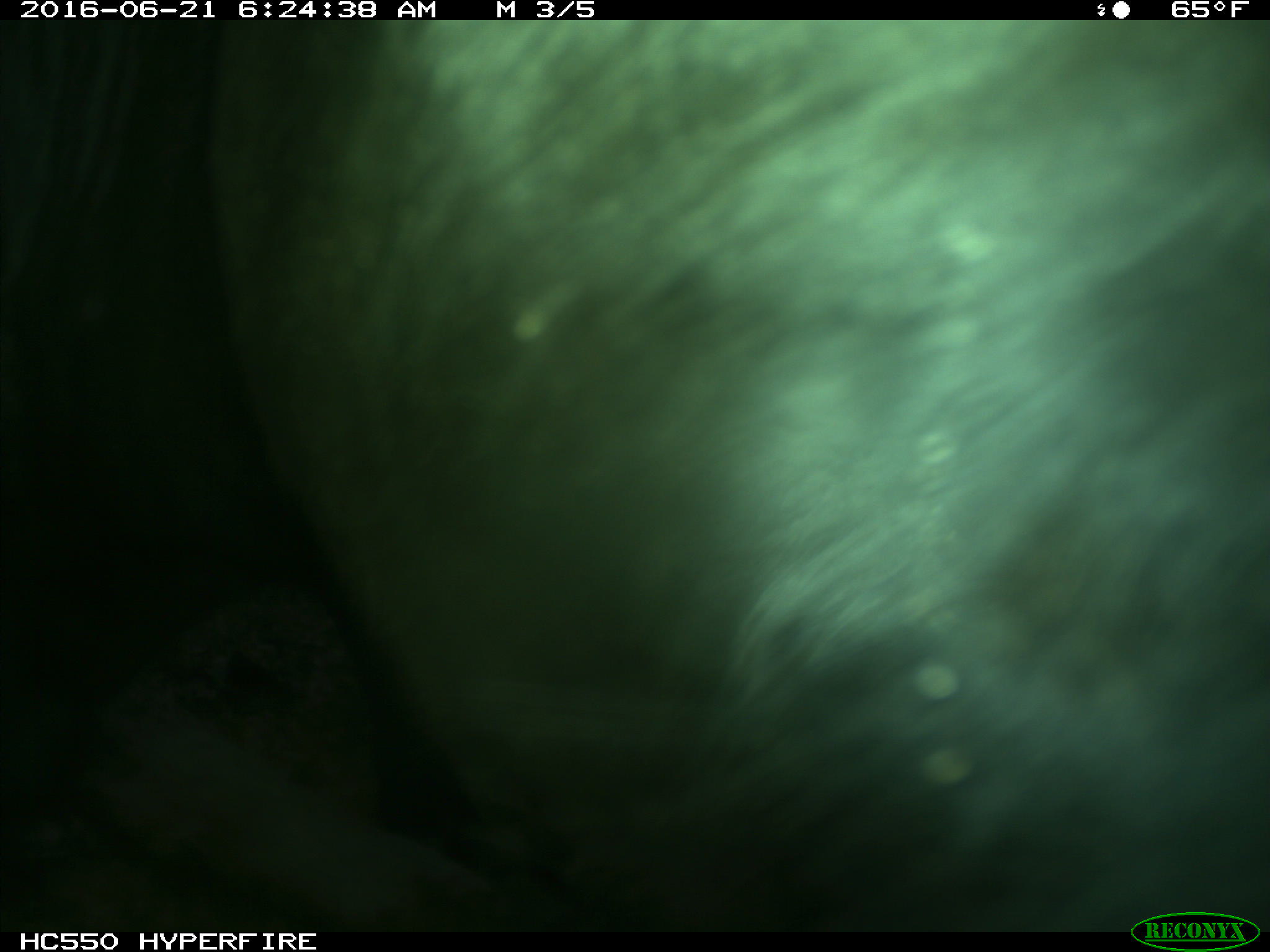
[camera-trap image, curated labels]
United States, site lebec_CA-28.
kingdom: Animalia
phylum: Chordata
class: Mammalia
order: Artiodactyla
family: Bovidae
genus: Bos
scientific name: Bos taurus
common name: domestic cow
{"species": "Bos taurus (domestic cow)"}